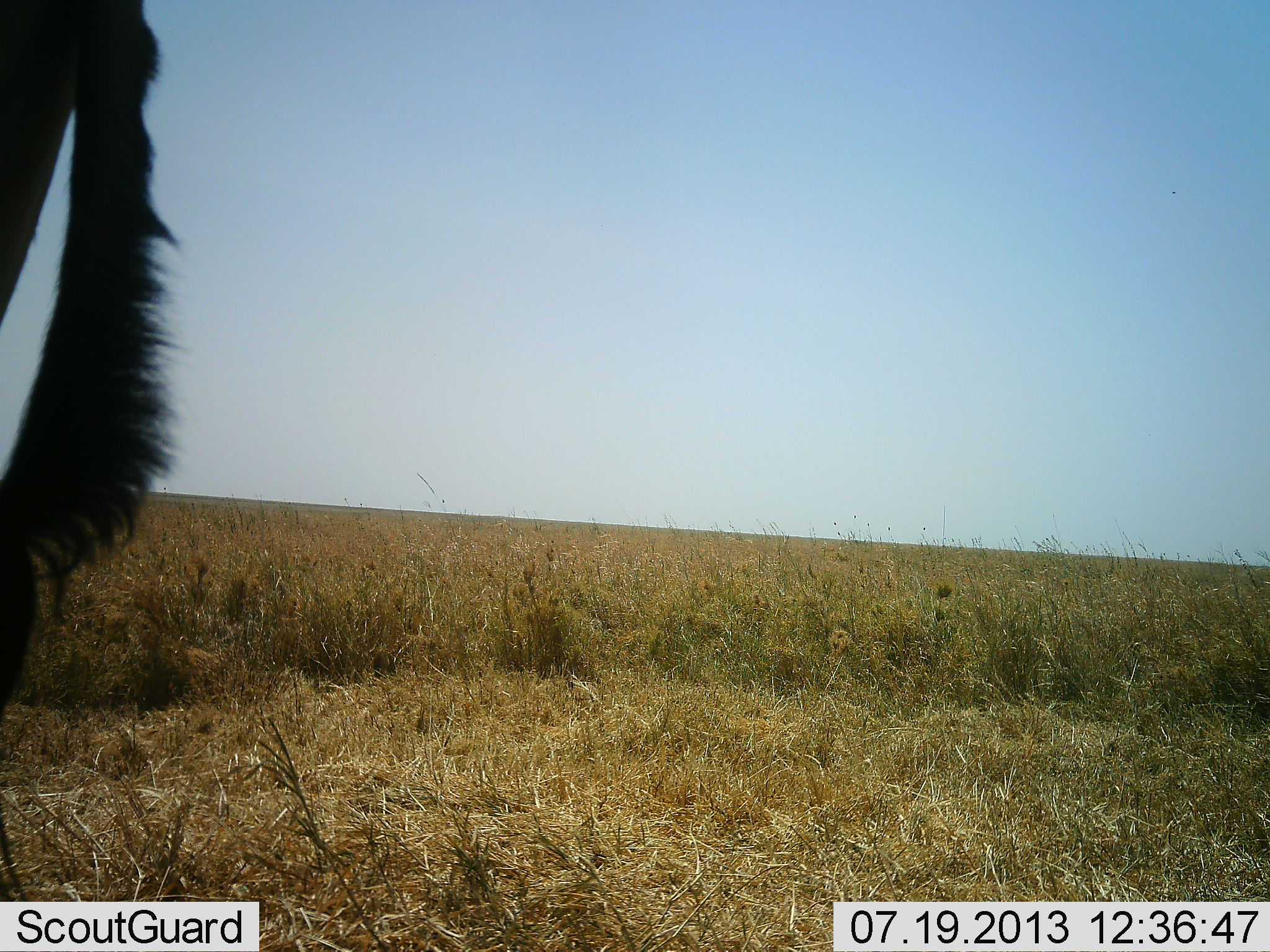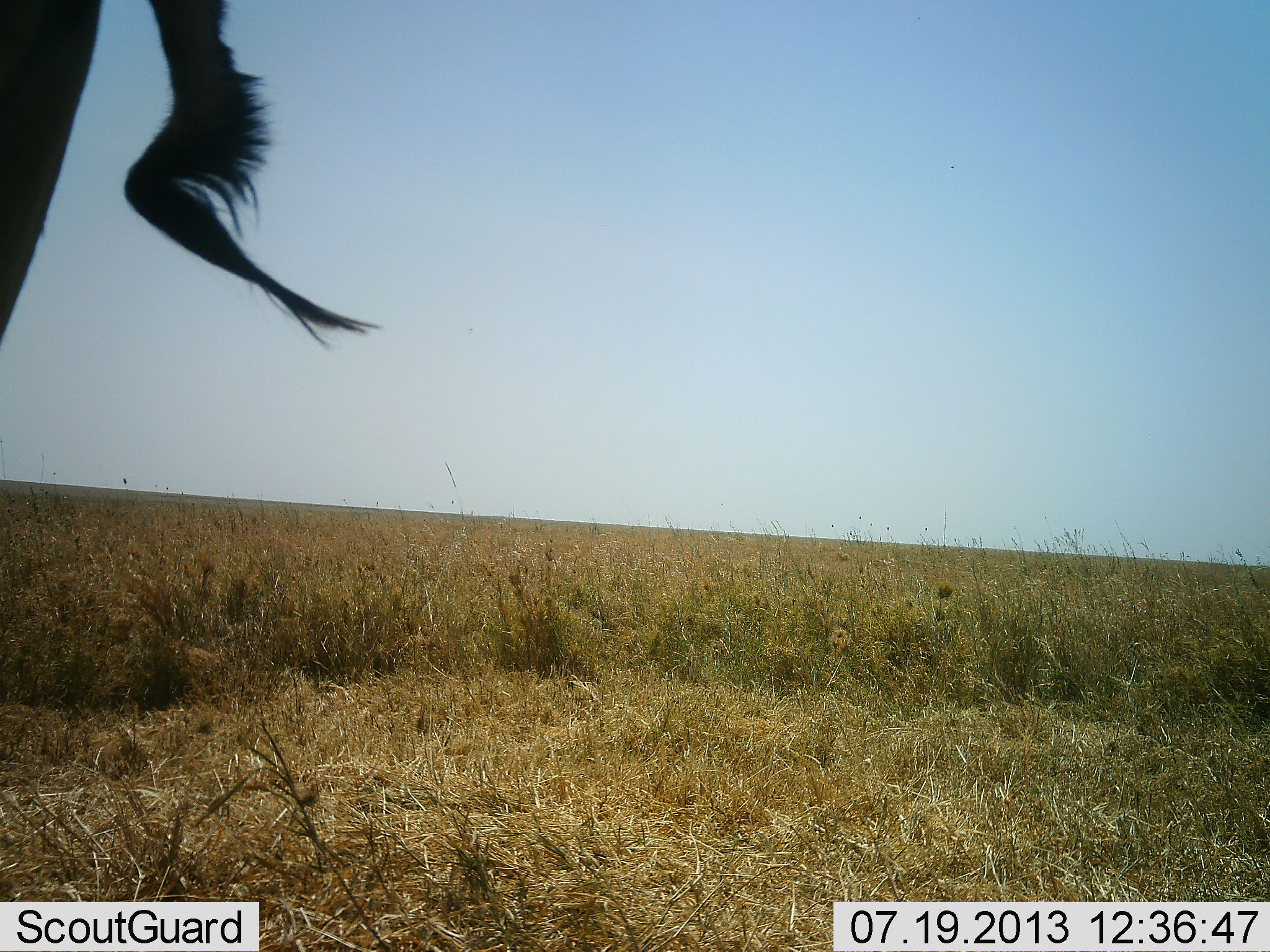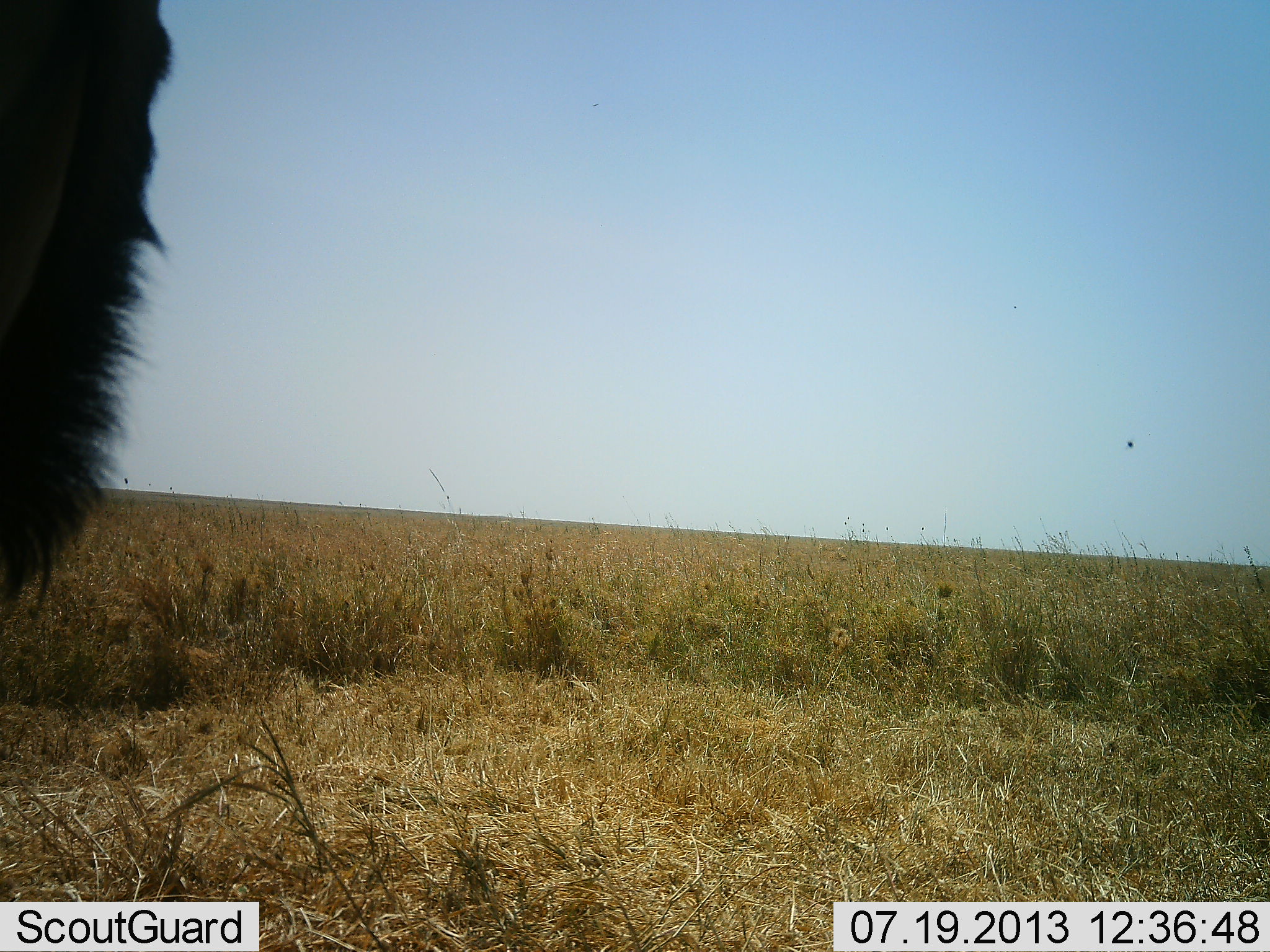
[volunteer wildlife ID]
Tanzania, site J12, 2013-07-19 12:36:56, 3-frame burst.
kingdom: Animalia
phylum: Chordata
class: Mammalia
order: Artiodactyla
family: Bovidae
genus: Alcelaphus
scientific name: Alcelaphus buselaphus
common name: hartebeest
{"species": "hartebeest (Alcelaphus buselaphus)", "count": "1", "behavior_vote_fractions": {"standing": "100%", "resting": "0%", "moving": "0%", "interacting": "0%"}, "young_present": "0%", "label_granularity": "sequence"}